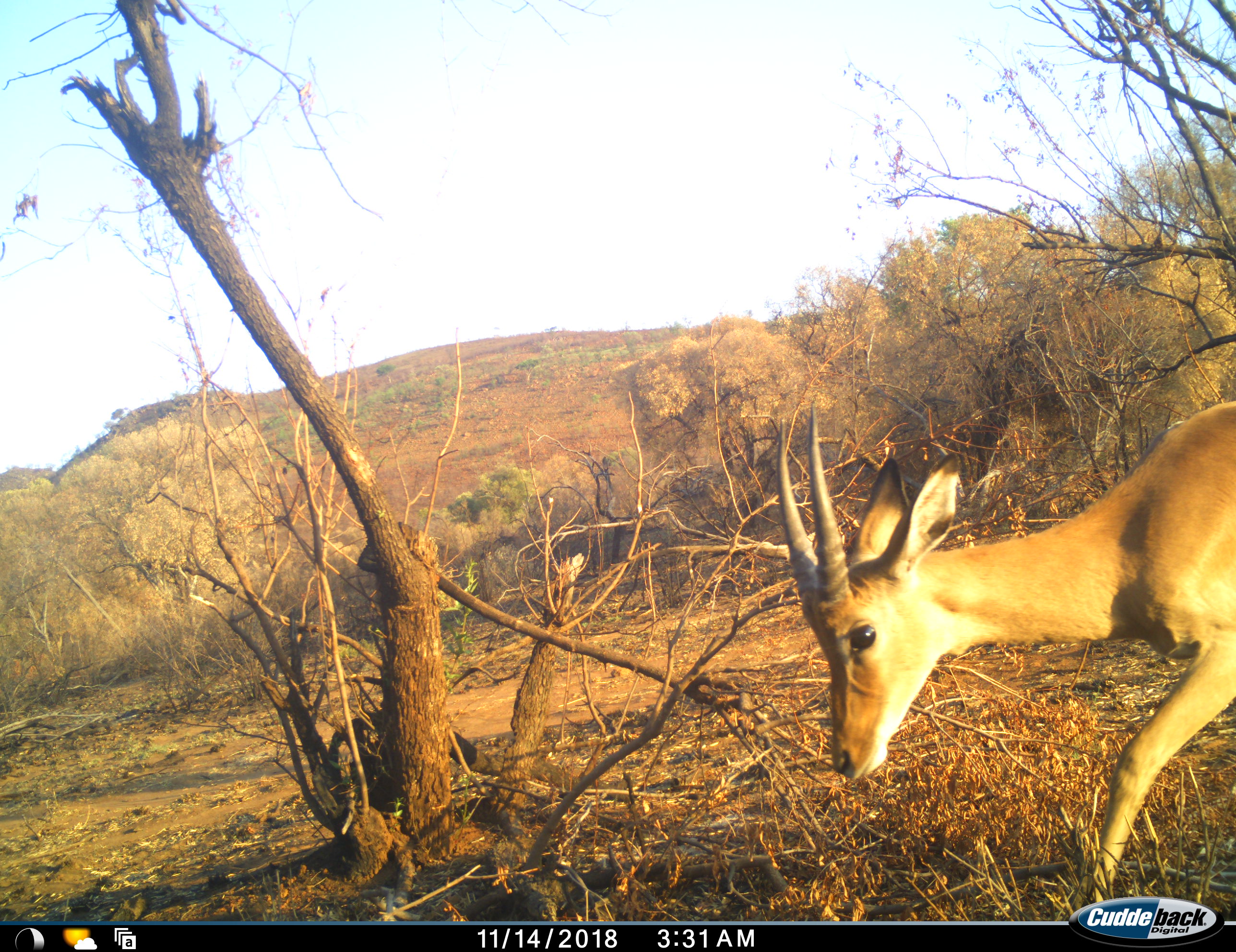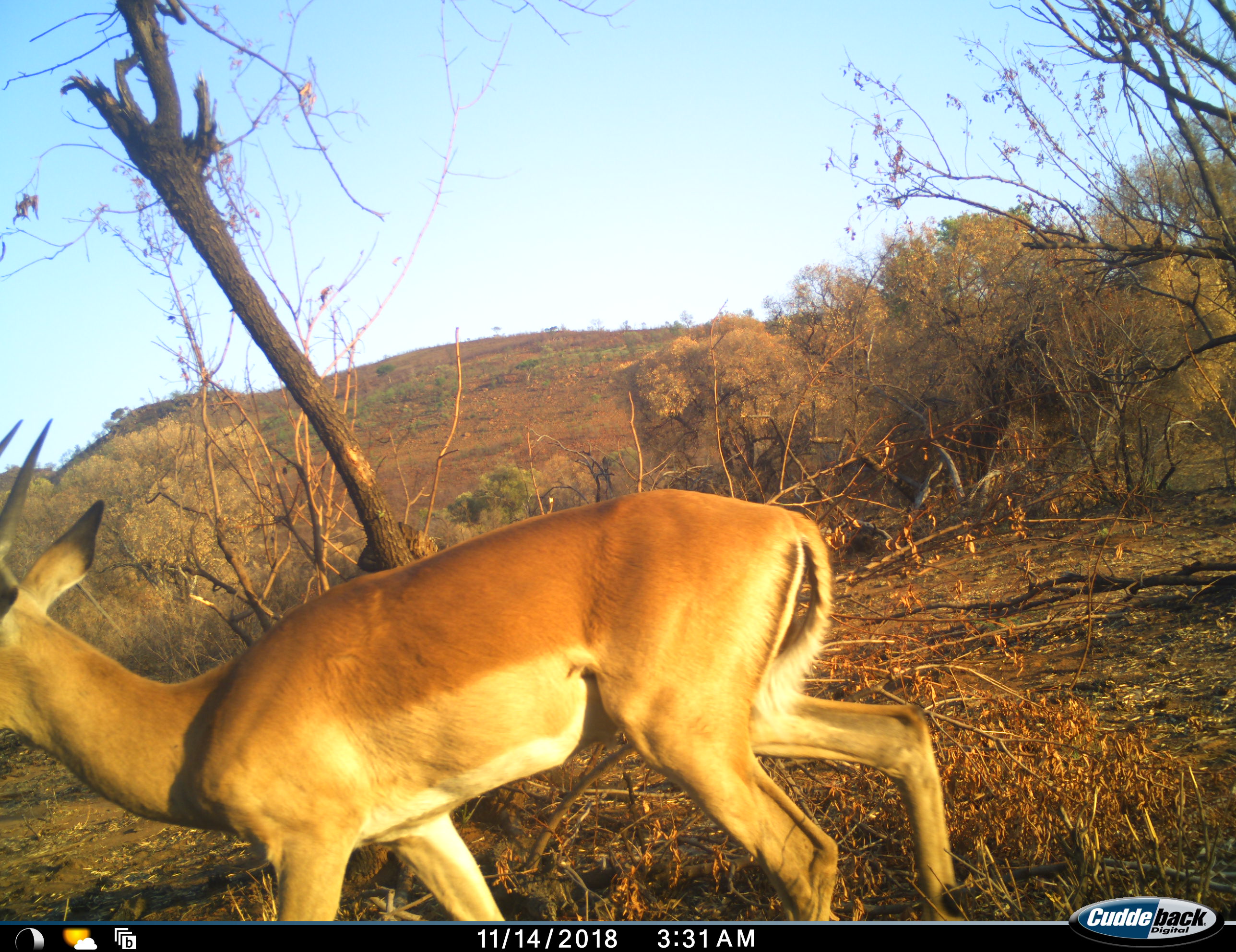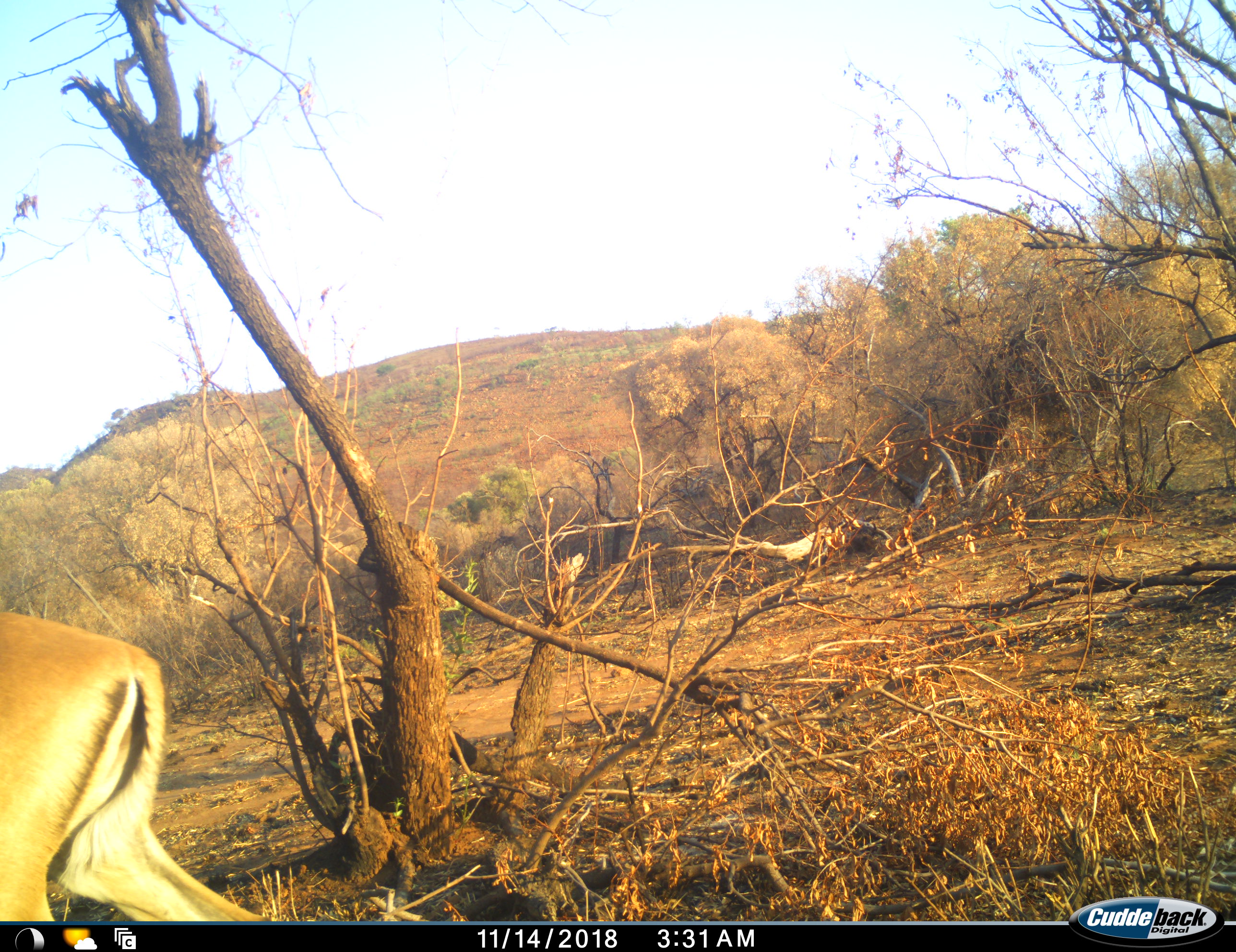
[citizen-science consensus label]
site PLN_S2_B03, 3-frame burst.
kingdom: Animalia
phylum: Chordata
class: Mammalia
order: Artiodactyla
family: Bovidae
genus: Aepyceros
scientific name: Aepyceros melampus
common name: impala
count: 1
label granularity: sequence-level